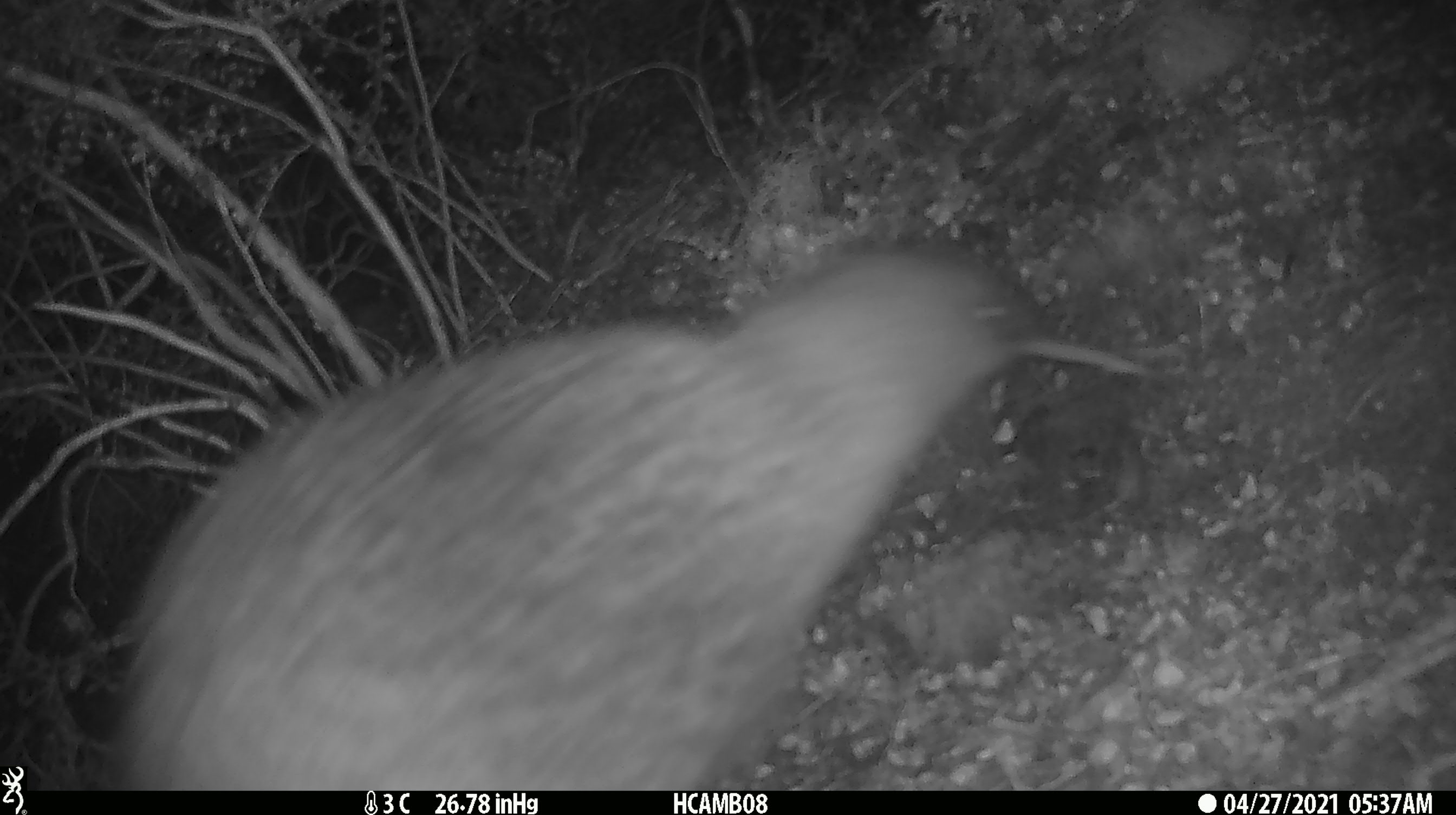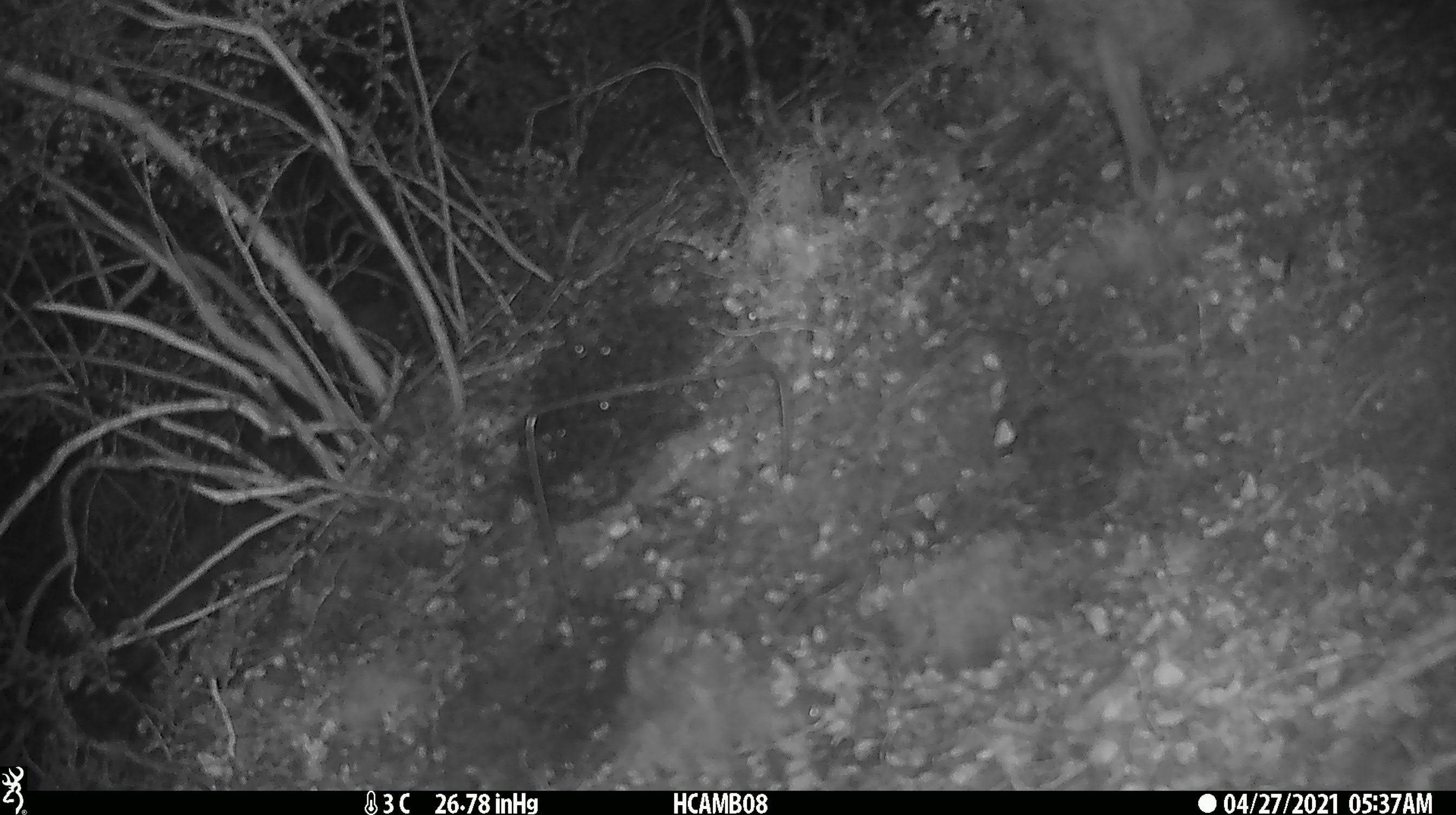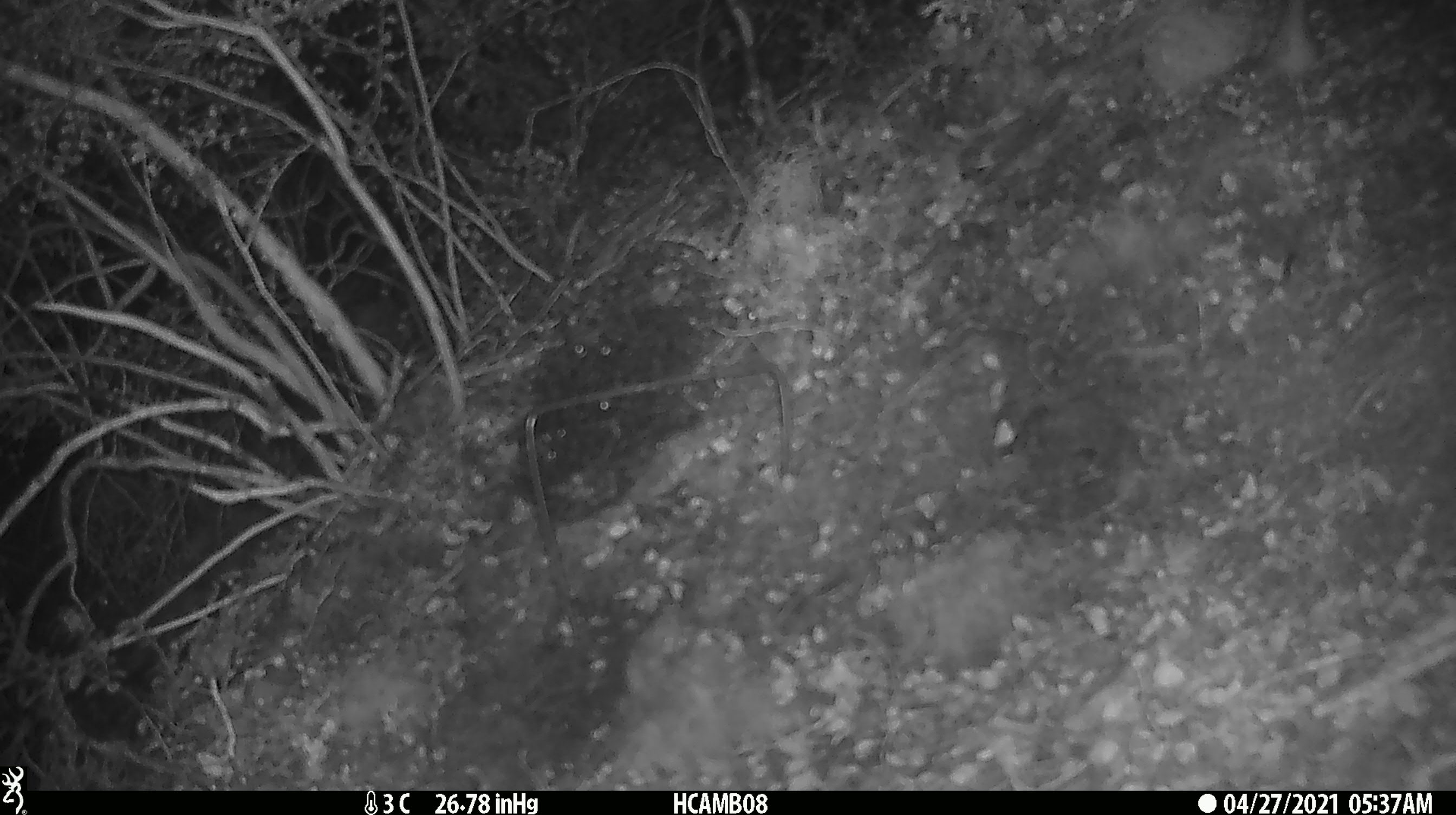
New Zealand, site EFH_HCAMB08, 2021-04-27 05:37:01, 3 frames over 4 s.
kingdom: Animalia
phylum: Chordata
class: Aves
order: Apterygiformes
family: Apterygidae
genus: Apteryx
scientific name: Apteryx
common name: kiwi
Kiwi (Apteryx).